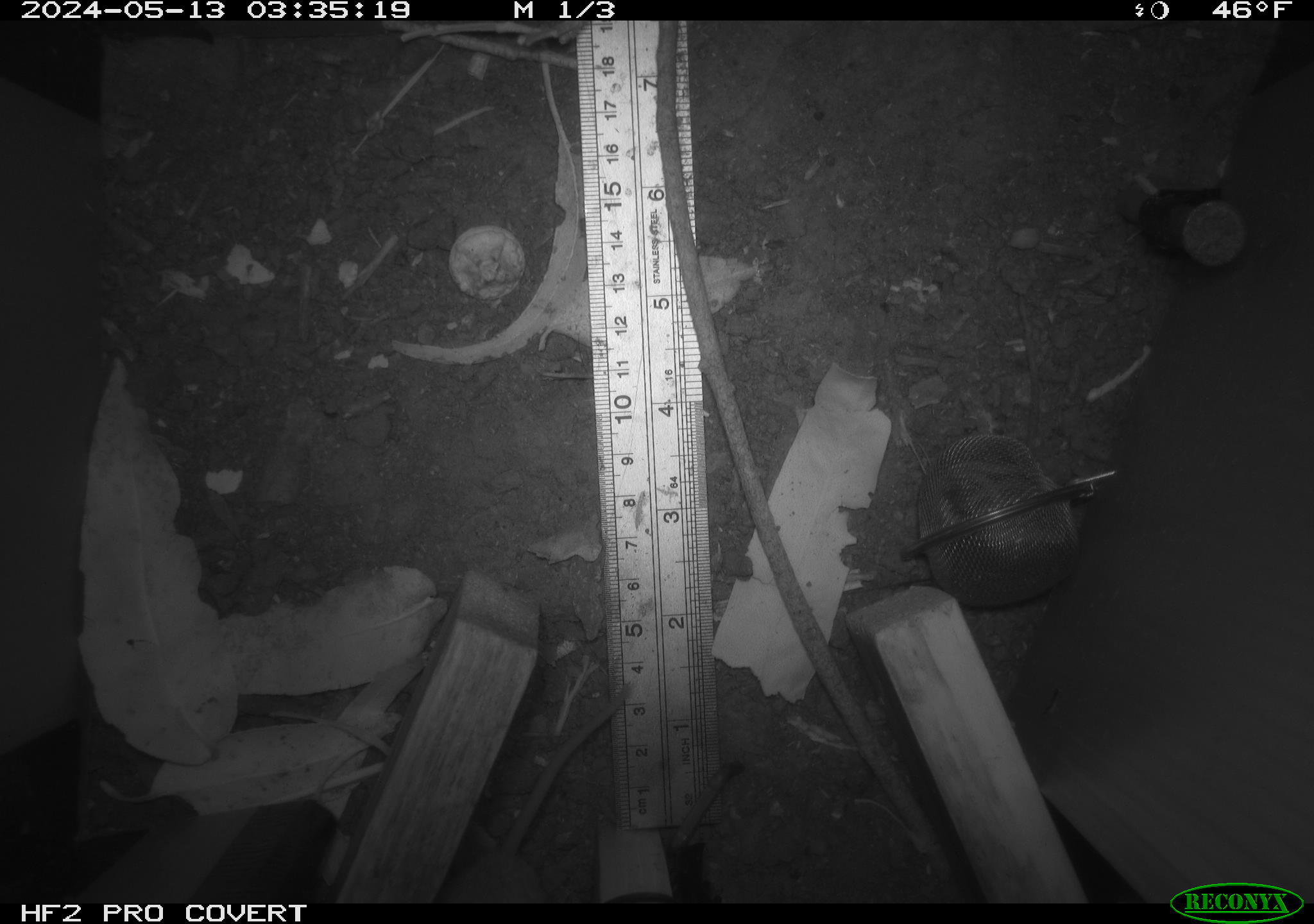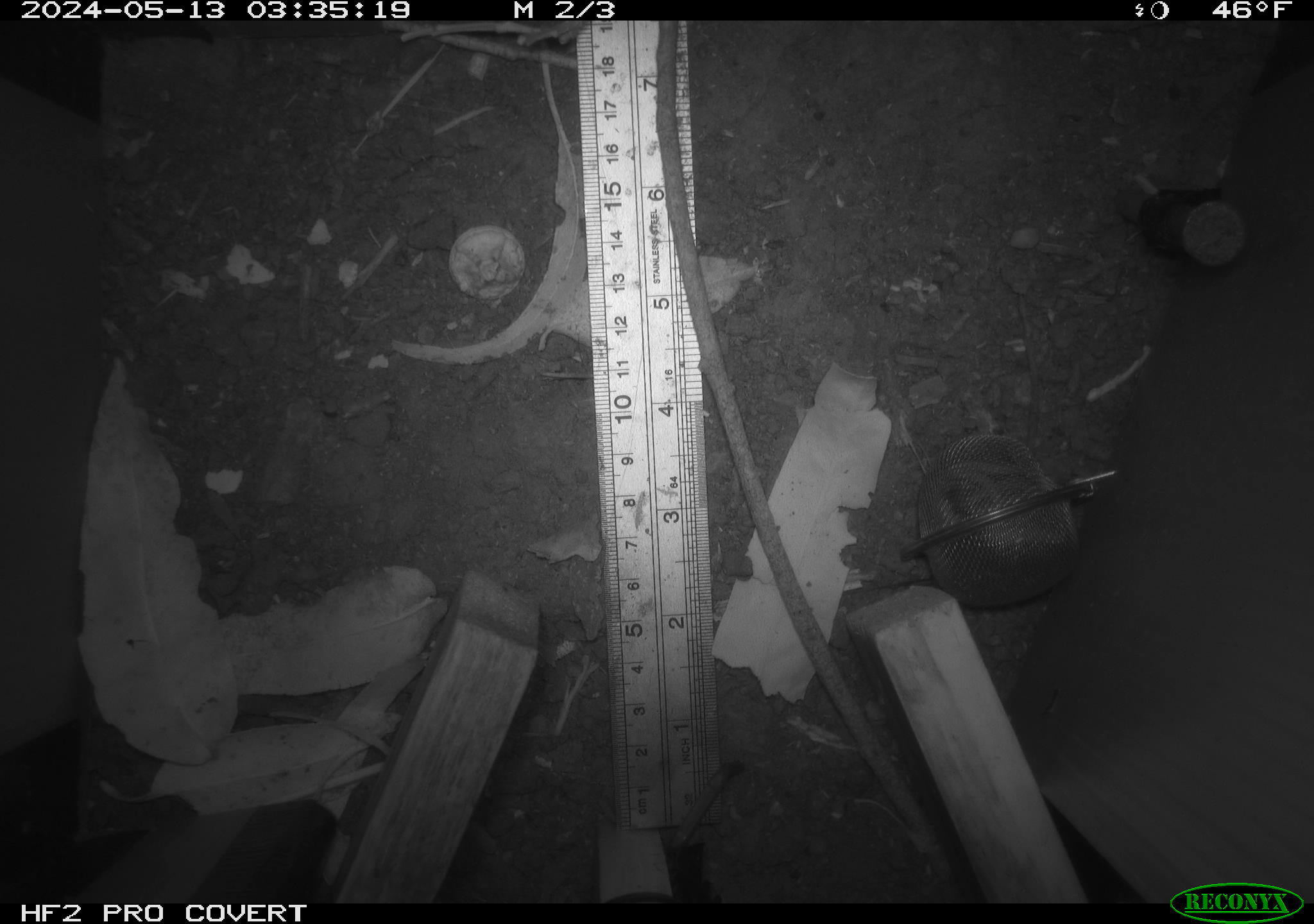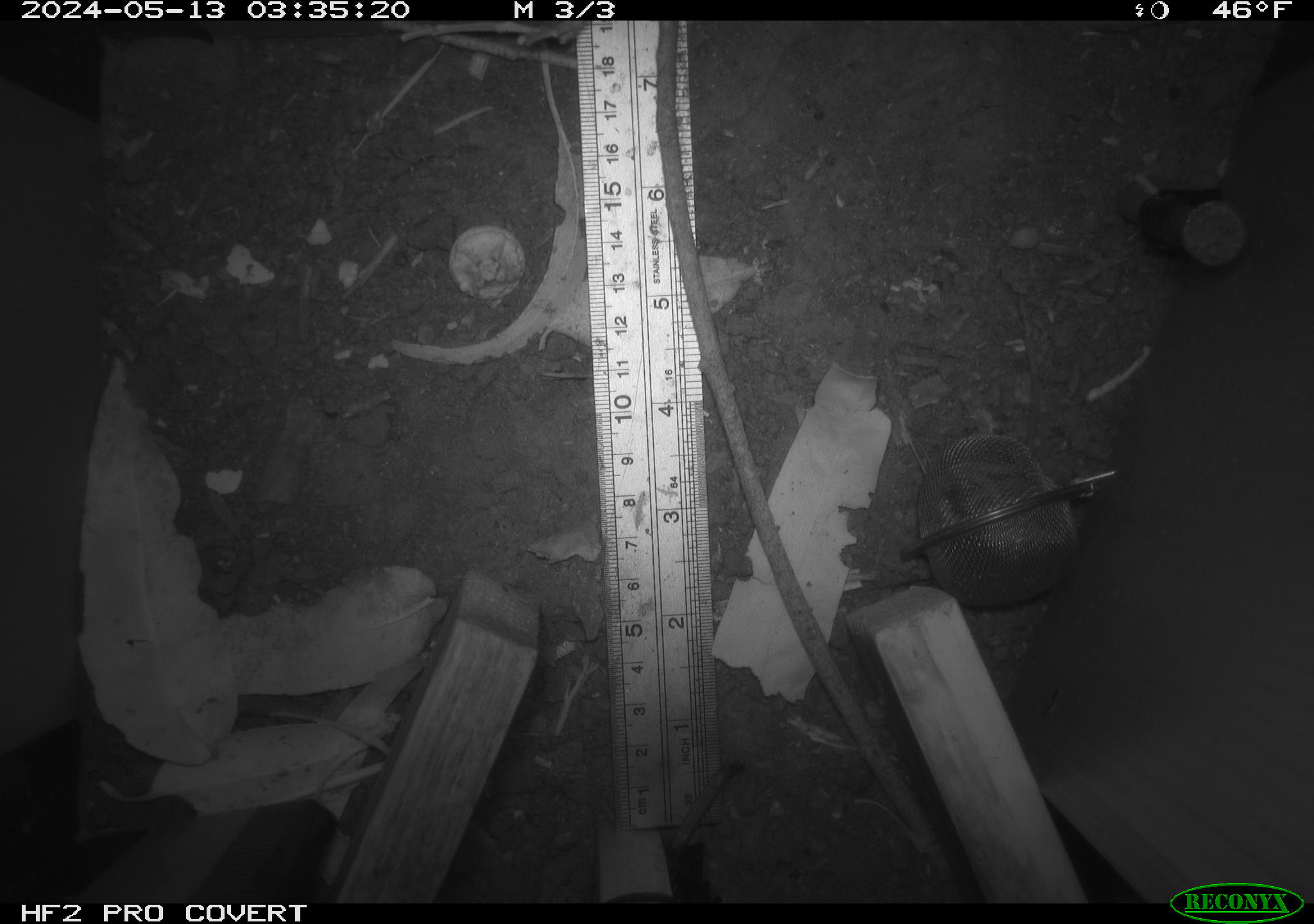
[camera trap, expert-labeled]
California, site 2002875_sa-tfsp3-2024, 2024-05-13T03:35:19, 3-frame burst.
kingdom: Animalia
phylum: Chordata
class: Mammalia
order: Rodentia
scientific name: Rodentia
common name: rodent